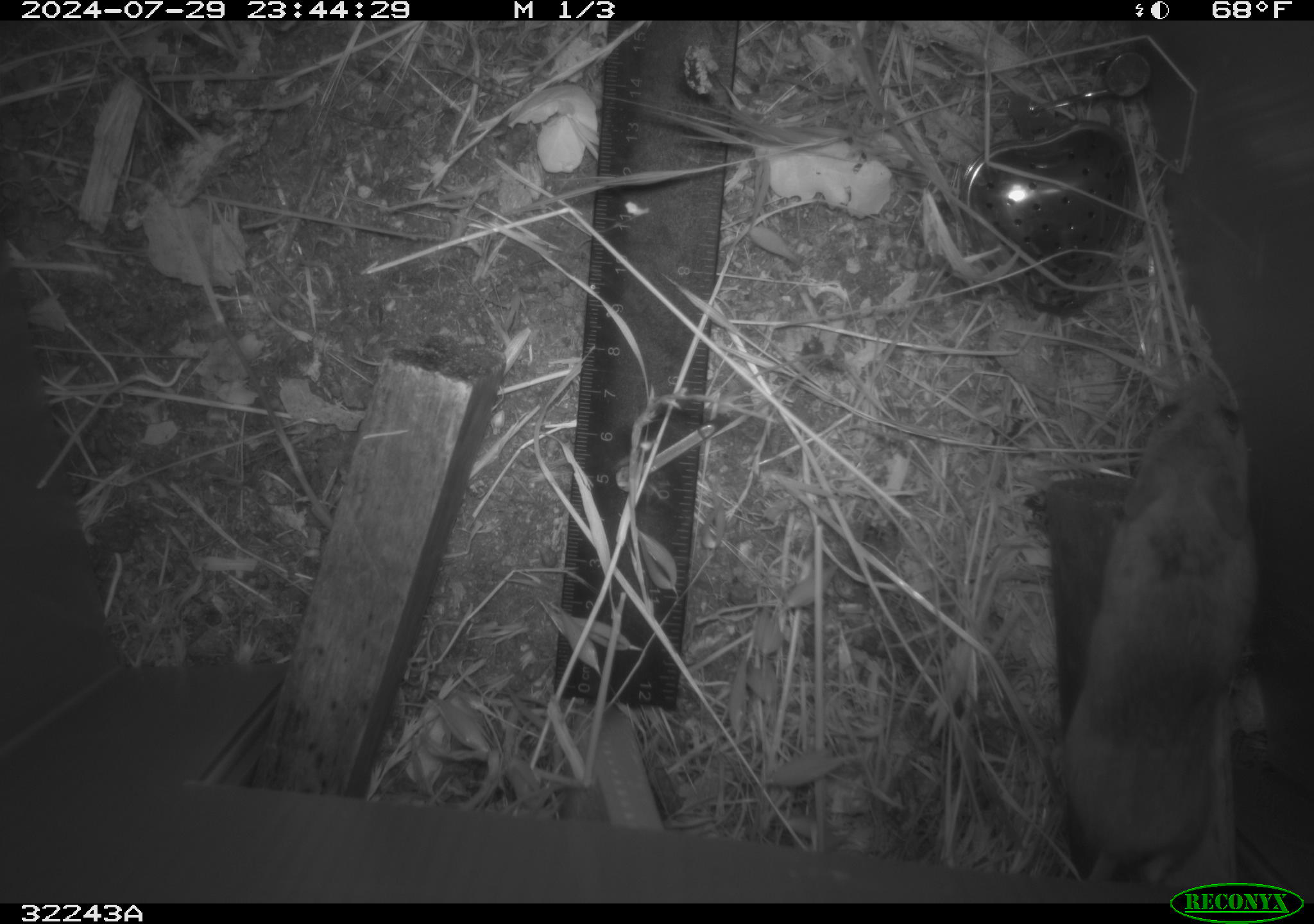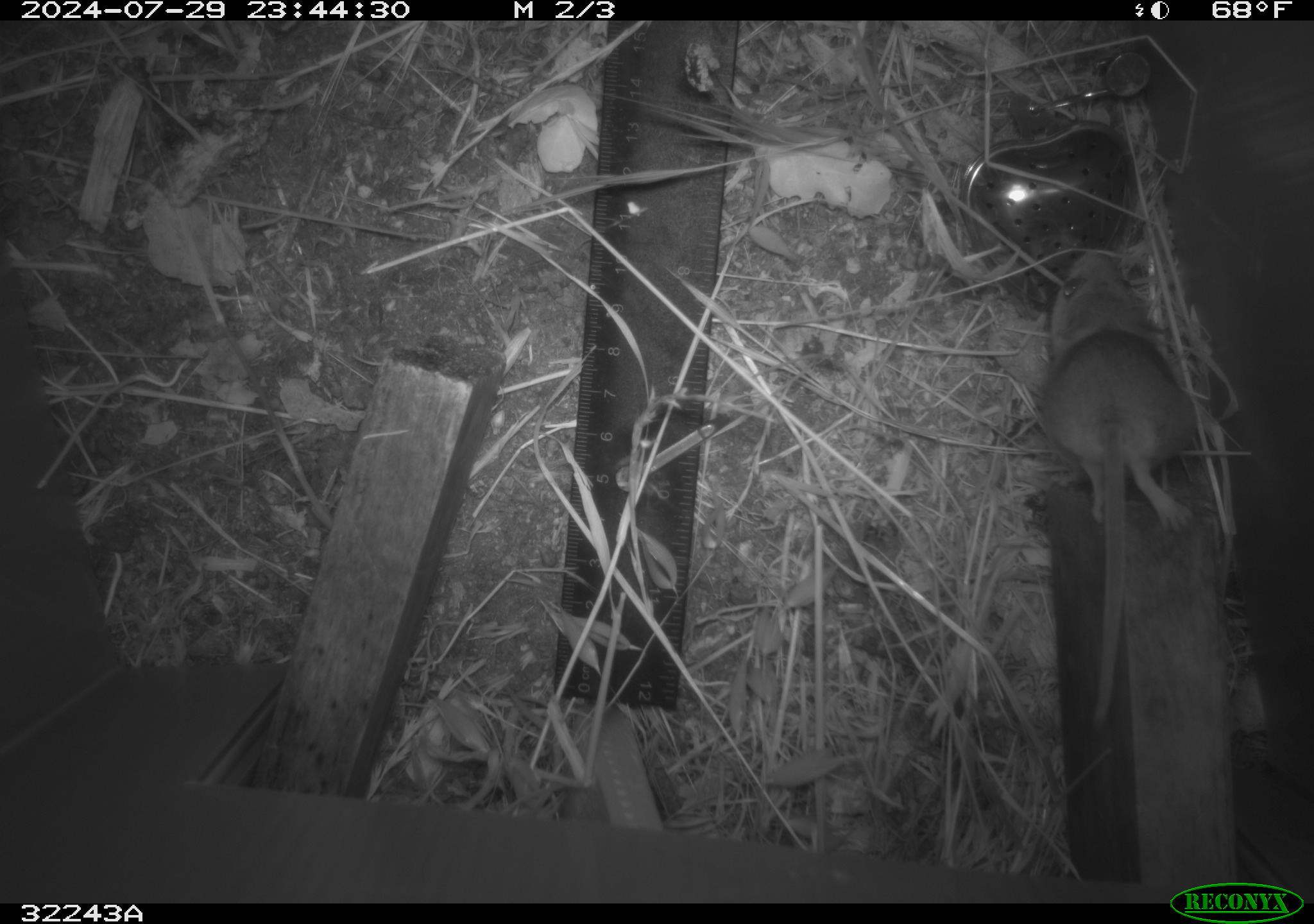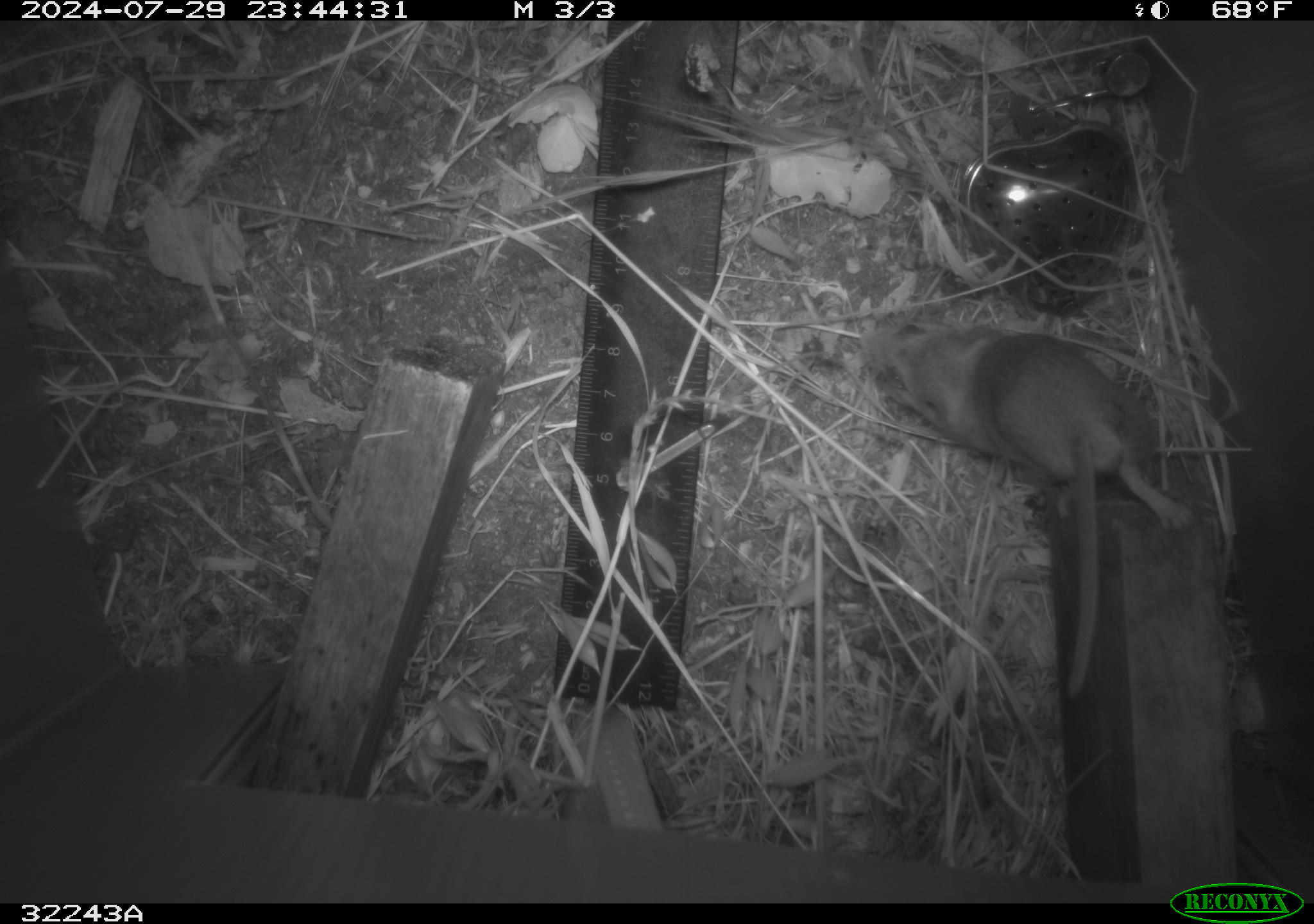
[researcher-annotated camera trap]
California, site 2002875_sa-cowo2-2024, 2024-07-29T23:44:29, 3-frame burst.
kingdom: Animalia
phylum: Chordata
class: Mammalia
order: Rodentia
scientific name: Rodentia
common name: rodent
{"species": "rodent (Rodentia)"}